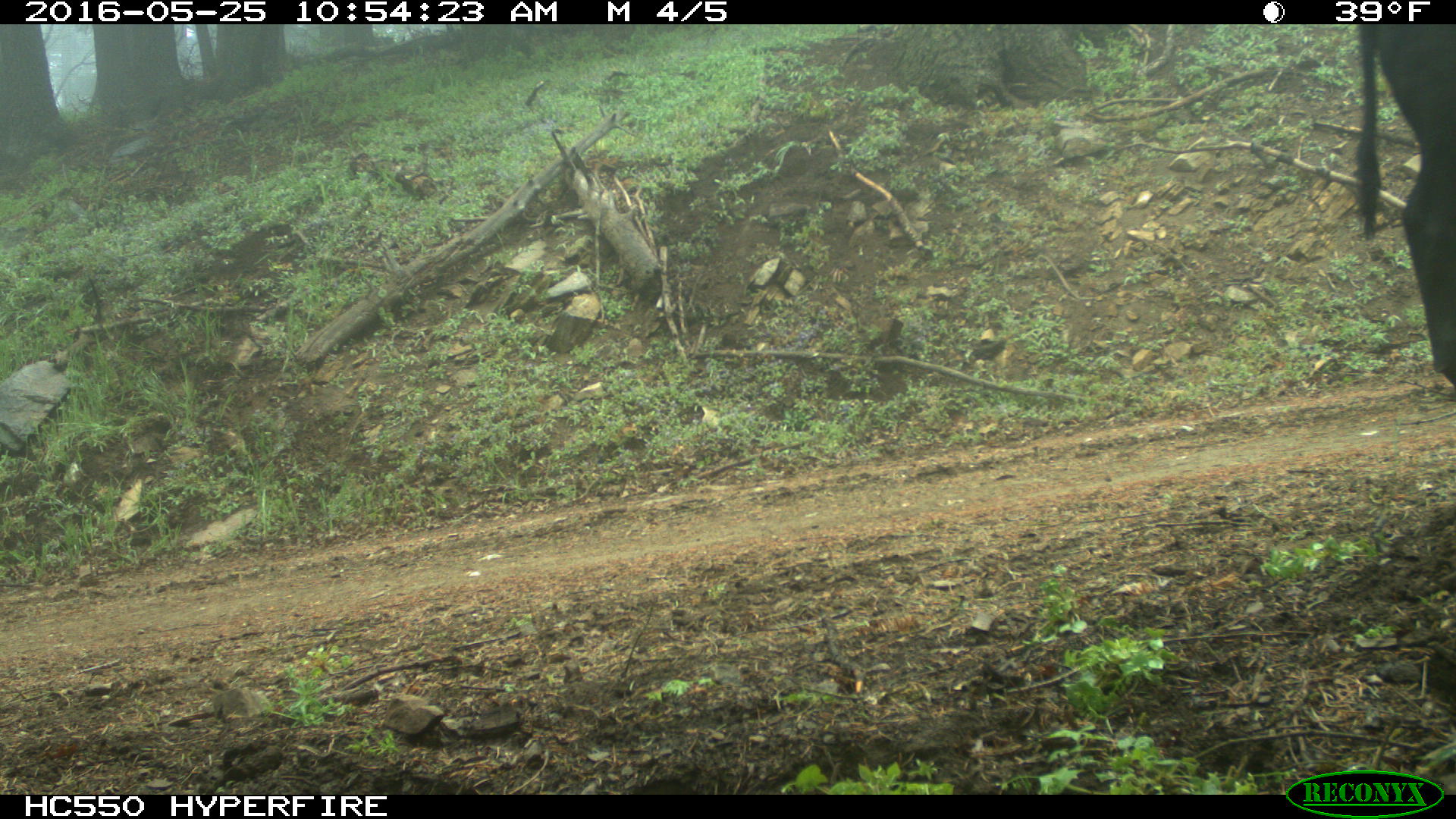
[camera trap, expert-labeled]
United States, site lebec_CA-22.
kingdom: Animalia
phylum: Chordata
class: Mammalia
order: Artiodactyla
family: Bovidae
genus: Bos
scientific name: Bos taurus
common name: domestic cow